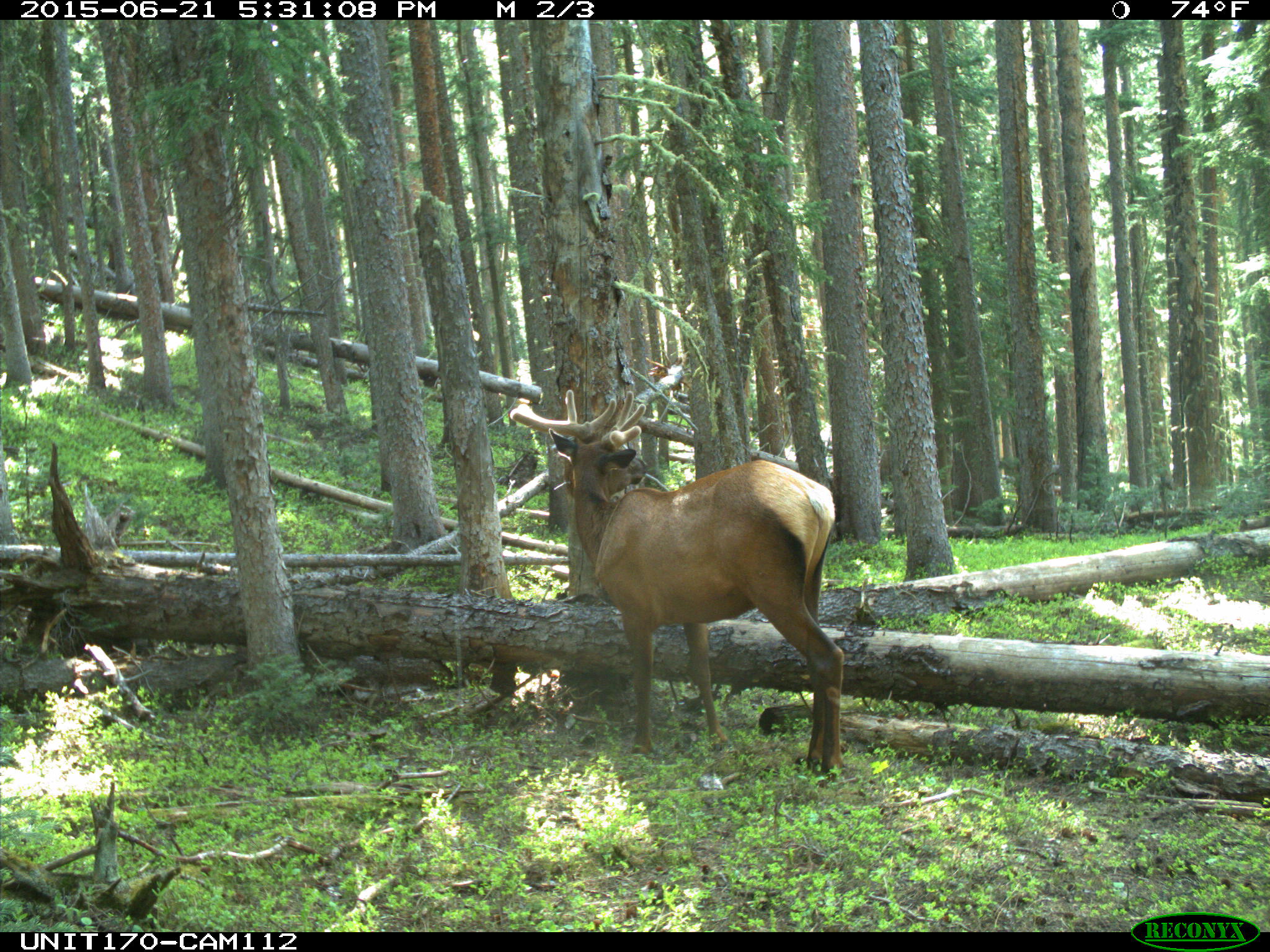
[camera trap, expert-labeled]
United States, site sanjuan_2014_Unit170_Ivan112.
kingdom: Animalia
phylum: Chordata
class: Mammalia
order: Artiodactyla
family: Cervidae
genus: Cervus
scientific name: Cervus elaphus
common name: red deer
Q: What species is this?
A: Cervus elaphus (red deer).